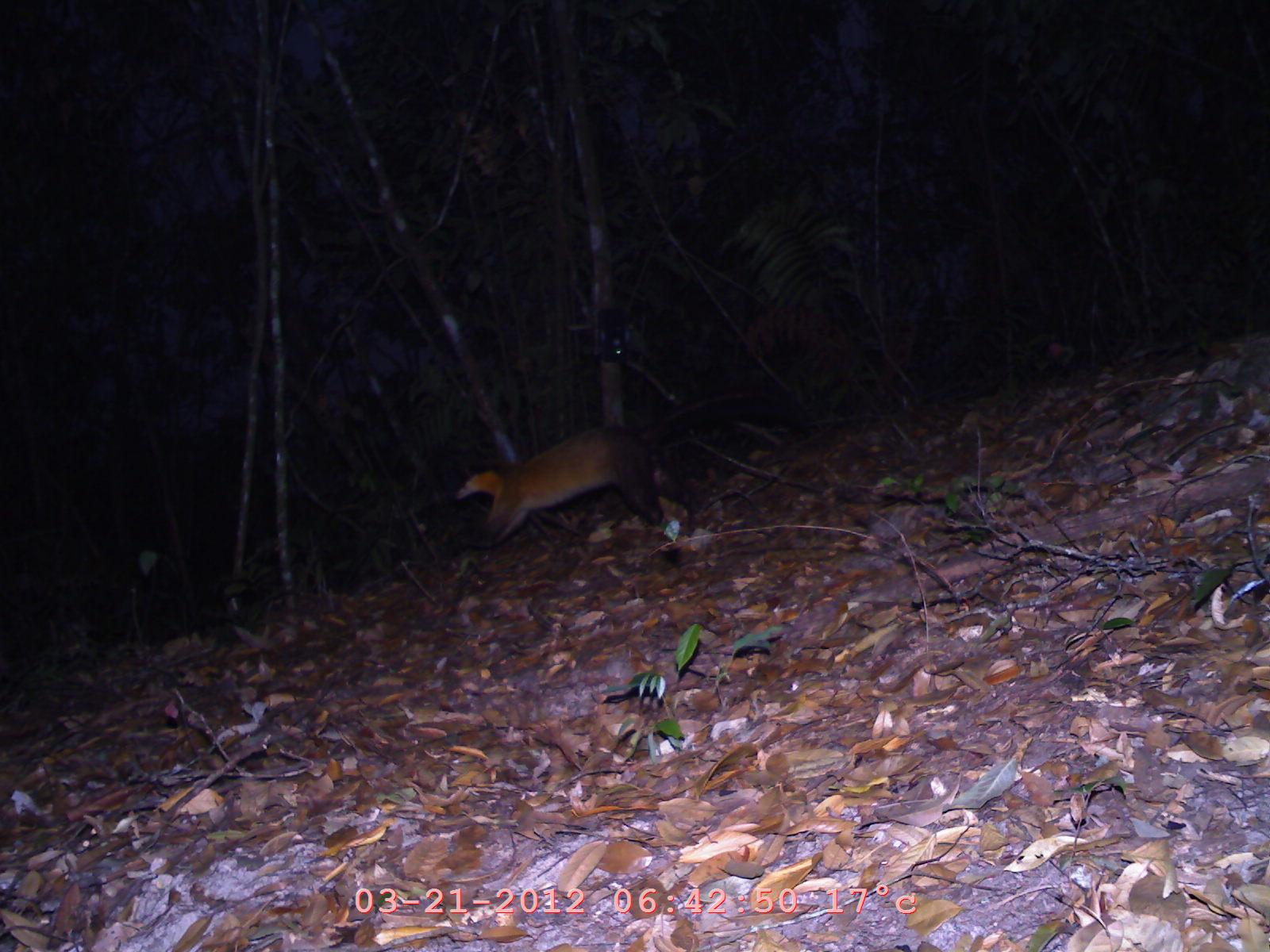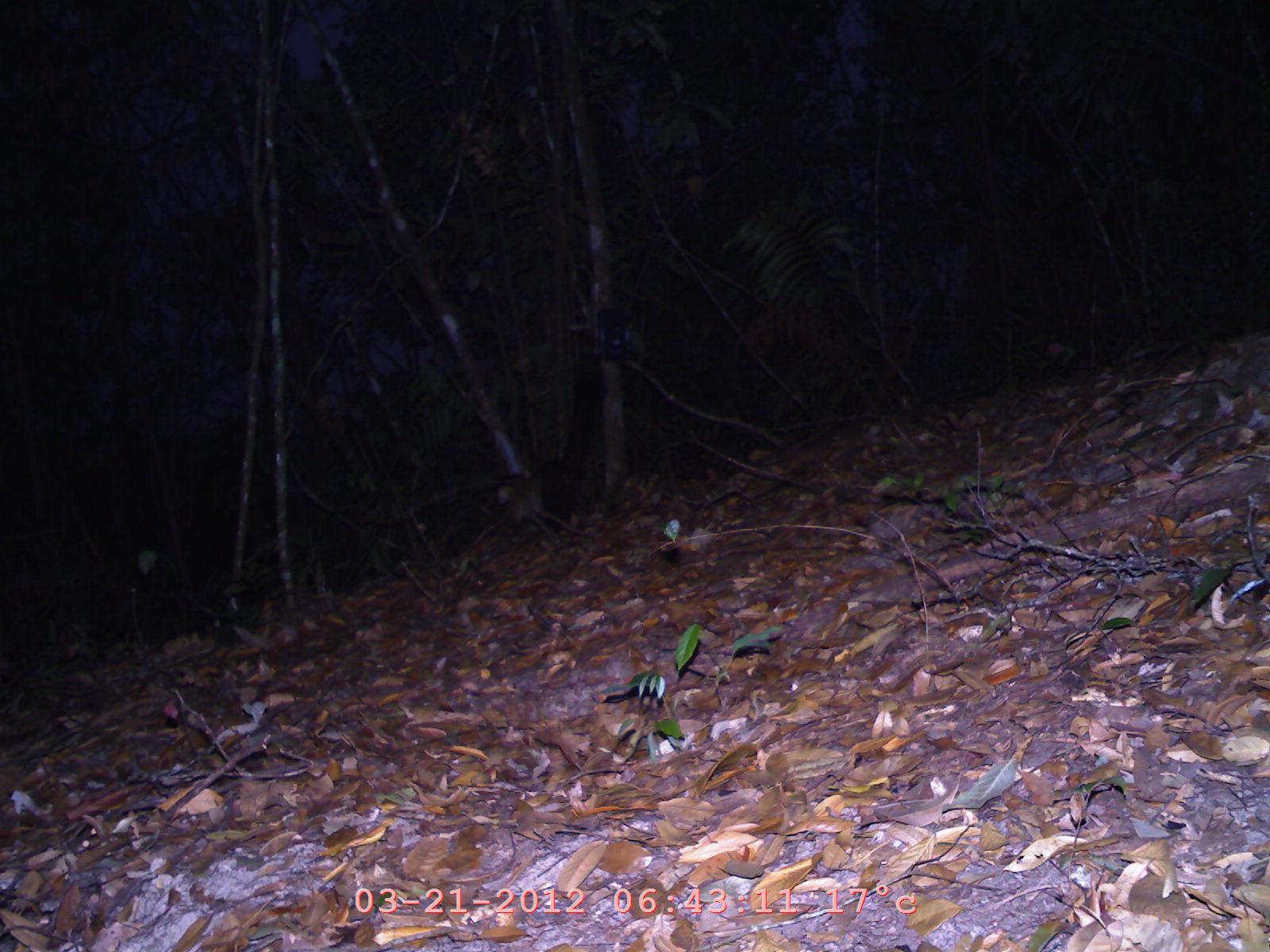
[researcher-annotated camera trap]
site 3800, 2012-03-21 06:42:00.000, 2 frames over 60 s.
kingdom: Animalia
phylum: Chordata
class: Mammalia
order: Carnivora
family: Mustelidae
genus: Martes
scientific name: Martes flavigula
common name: yellow-throated marten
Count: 1.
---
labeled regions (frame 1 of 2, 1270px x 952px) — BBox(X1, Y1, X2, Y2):
martes flavigula: BBox(457, 384, 788, 548)